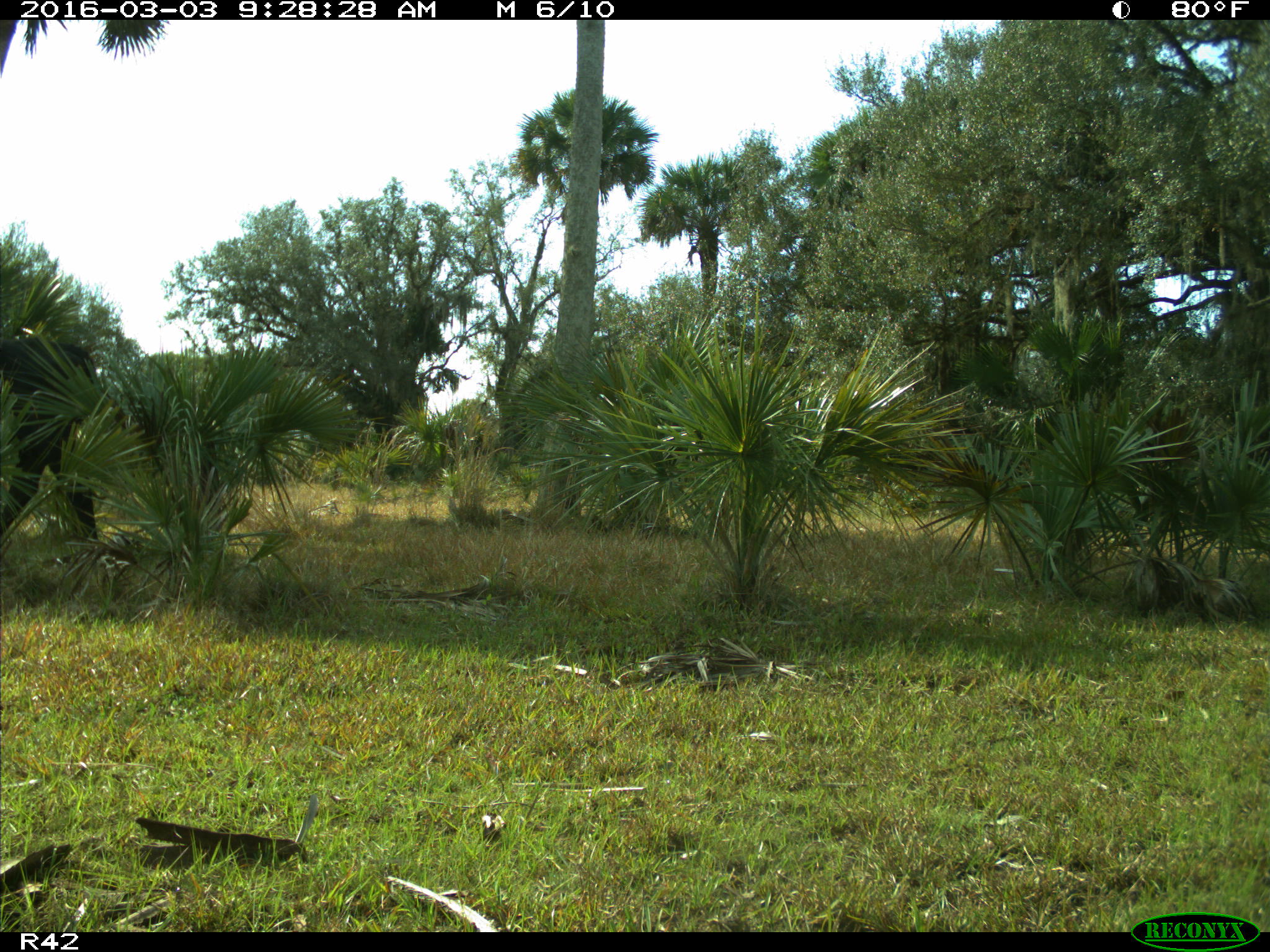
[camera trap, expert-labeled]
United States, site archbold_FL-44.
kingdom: Animalia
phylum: Chordata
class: Mammalia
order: Artiodactyla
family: Bovidae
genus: Bos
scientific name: Bos taurus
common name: domestic cow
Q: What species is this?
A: Bos taurus (domestic cow).